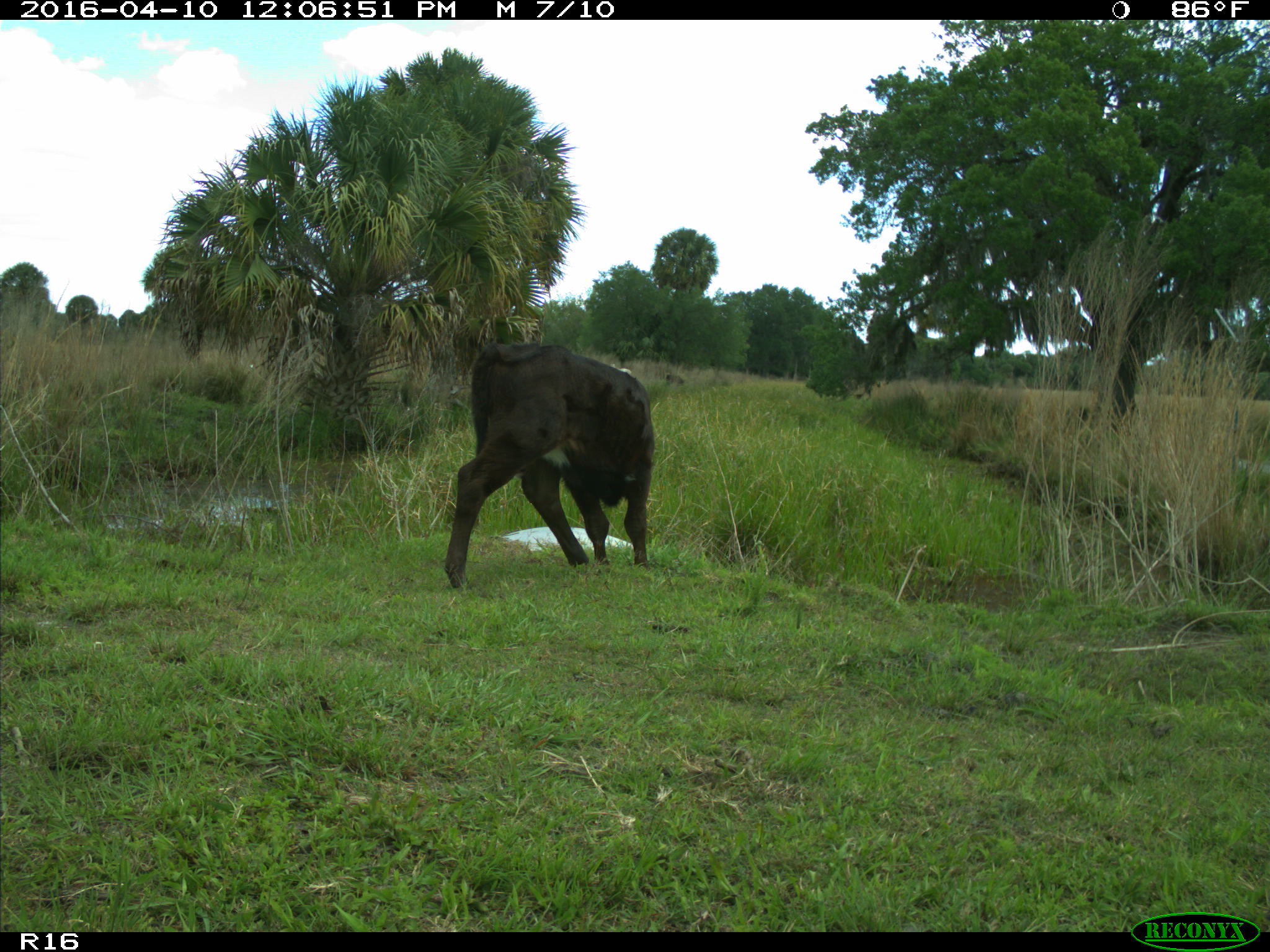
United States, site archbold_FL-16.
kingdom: Animalia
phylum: Chordata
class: Mammalia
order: Artiodactyla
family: Bovidae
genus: Bos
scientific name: Bos taurus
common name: domestic cow